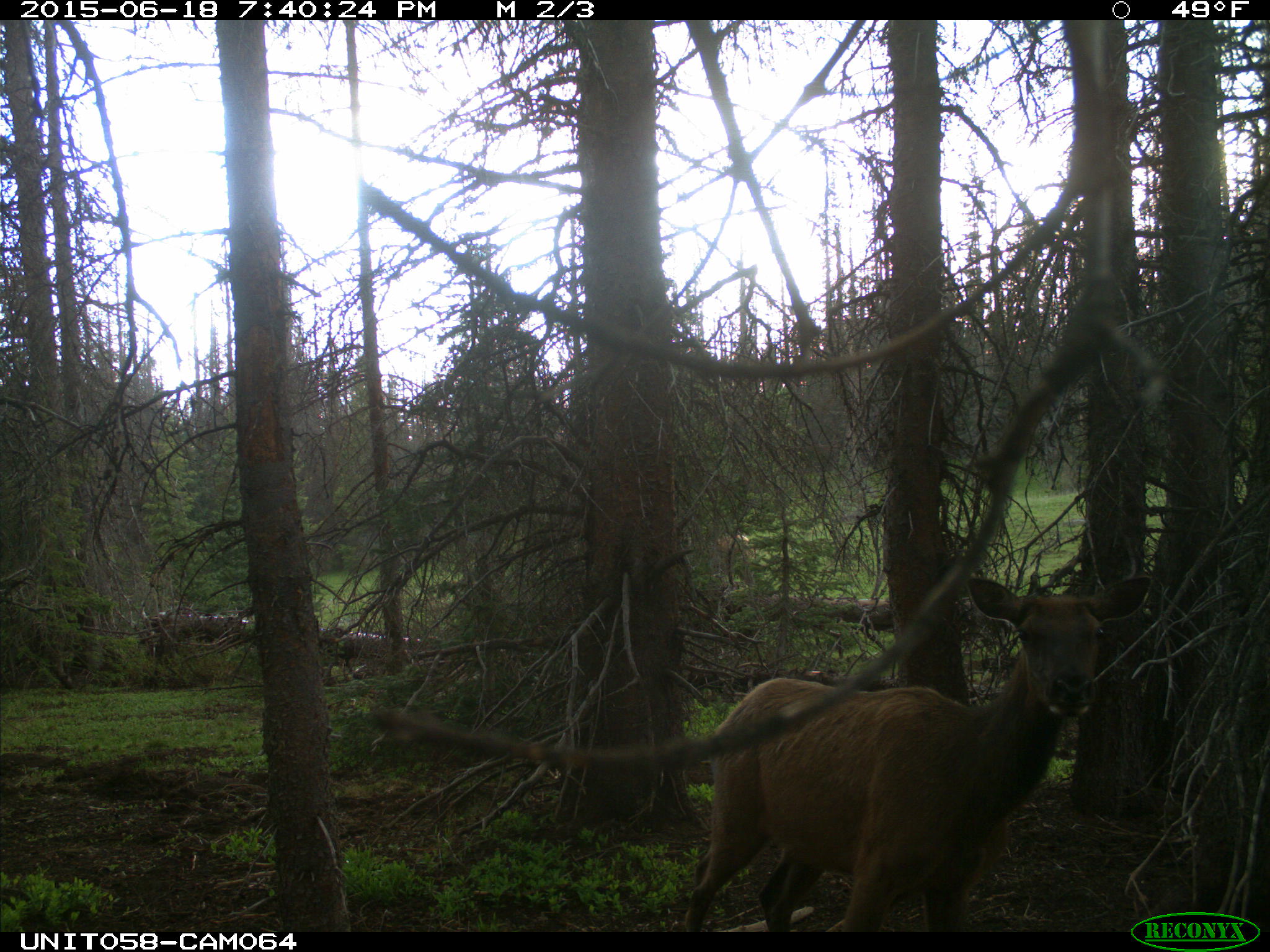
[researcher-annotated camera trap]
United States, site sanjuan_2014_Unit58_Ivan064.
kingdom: Animalia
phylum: Chordata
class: Mammalia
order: Artiodactyla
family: Cervidae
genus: Cervus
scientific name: Cervus elaphus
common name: red deer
Cervus elaphus (red deer).